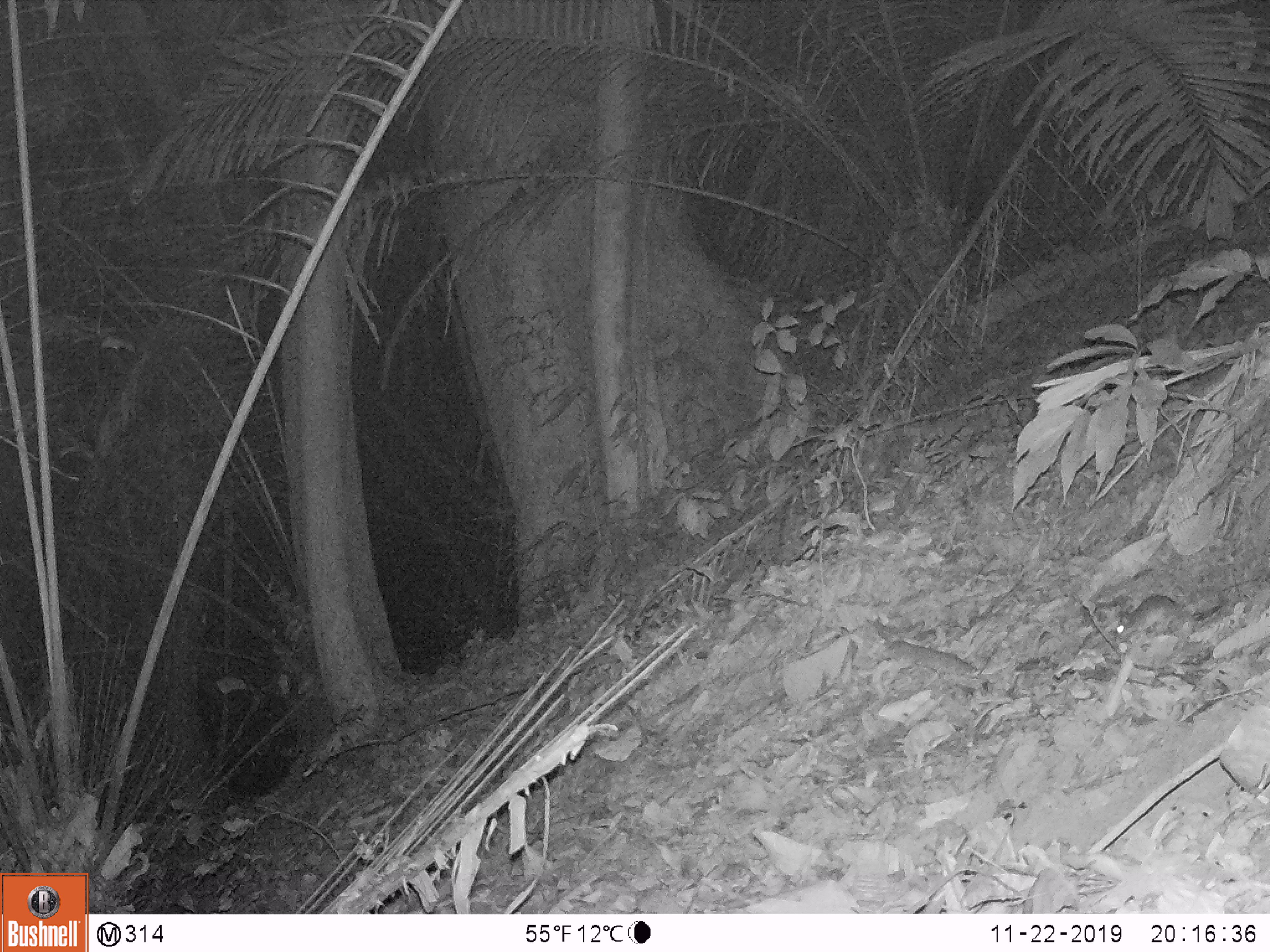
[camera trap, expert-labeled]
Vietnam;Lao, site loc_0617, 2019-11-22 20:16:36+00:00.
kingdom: Animalia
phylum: Chordata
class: Mammalia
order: Rodentia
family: Muridae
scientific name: Muridae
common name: old-world mice and rats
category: unidentified murid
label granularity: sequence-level